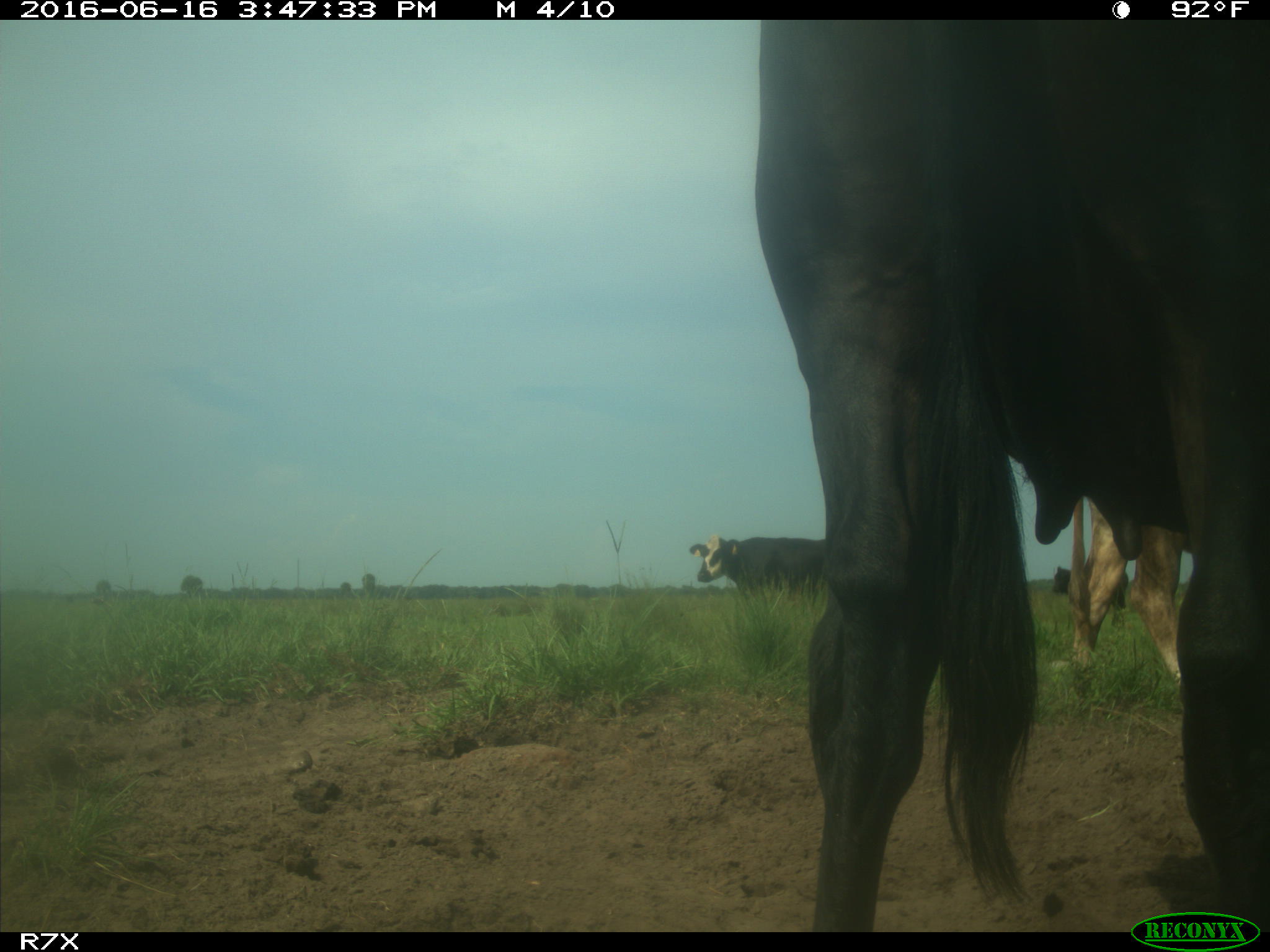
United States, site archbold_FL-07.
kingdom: Animalia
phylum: Chordata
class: Mammalia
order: Artiodactyla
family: Bovidae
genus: Bos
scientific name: Bos taurus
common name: domestic cow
Bos taurus (domestic cow).